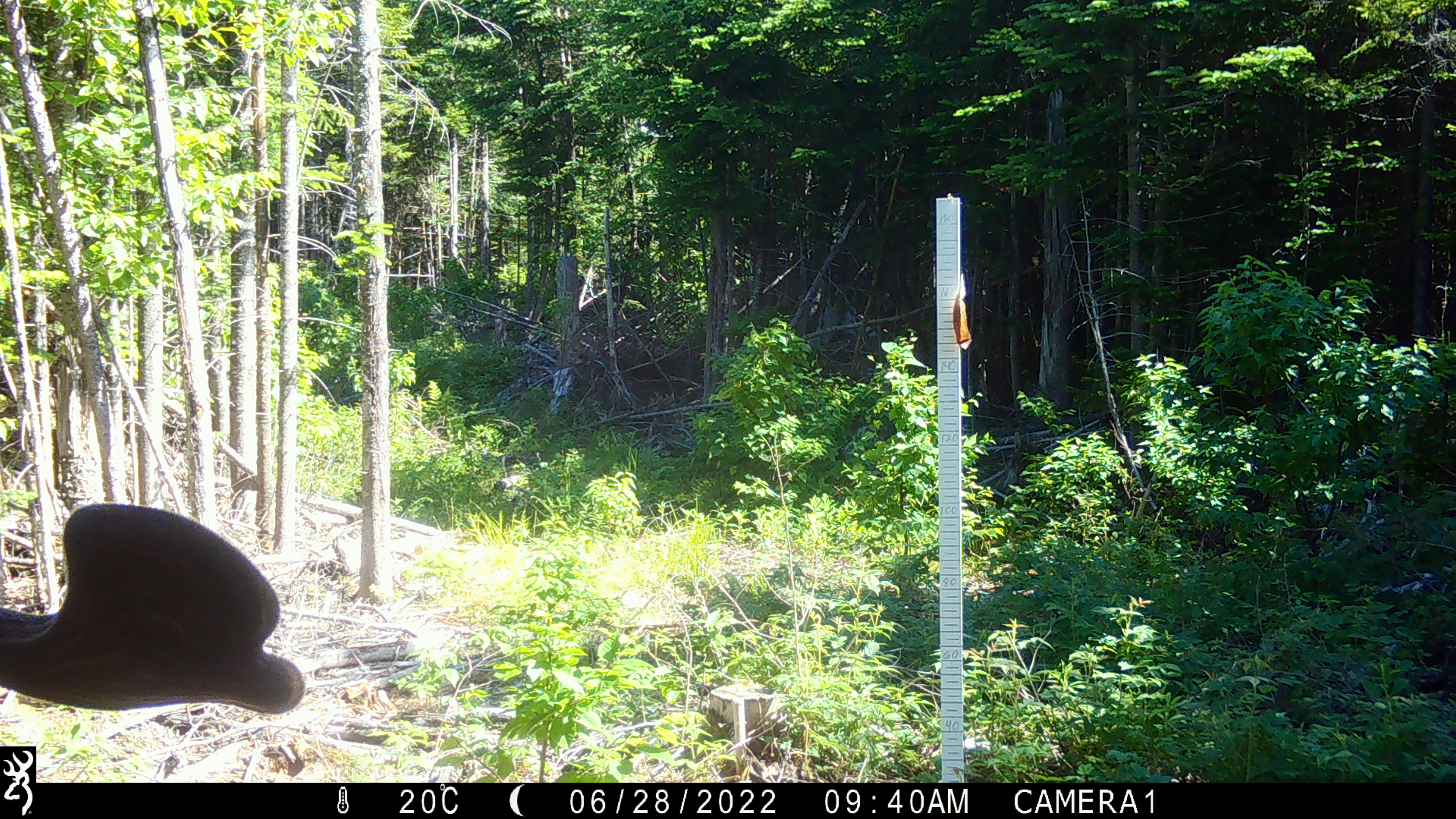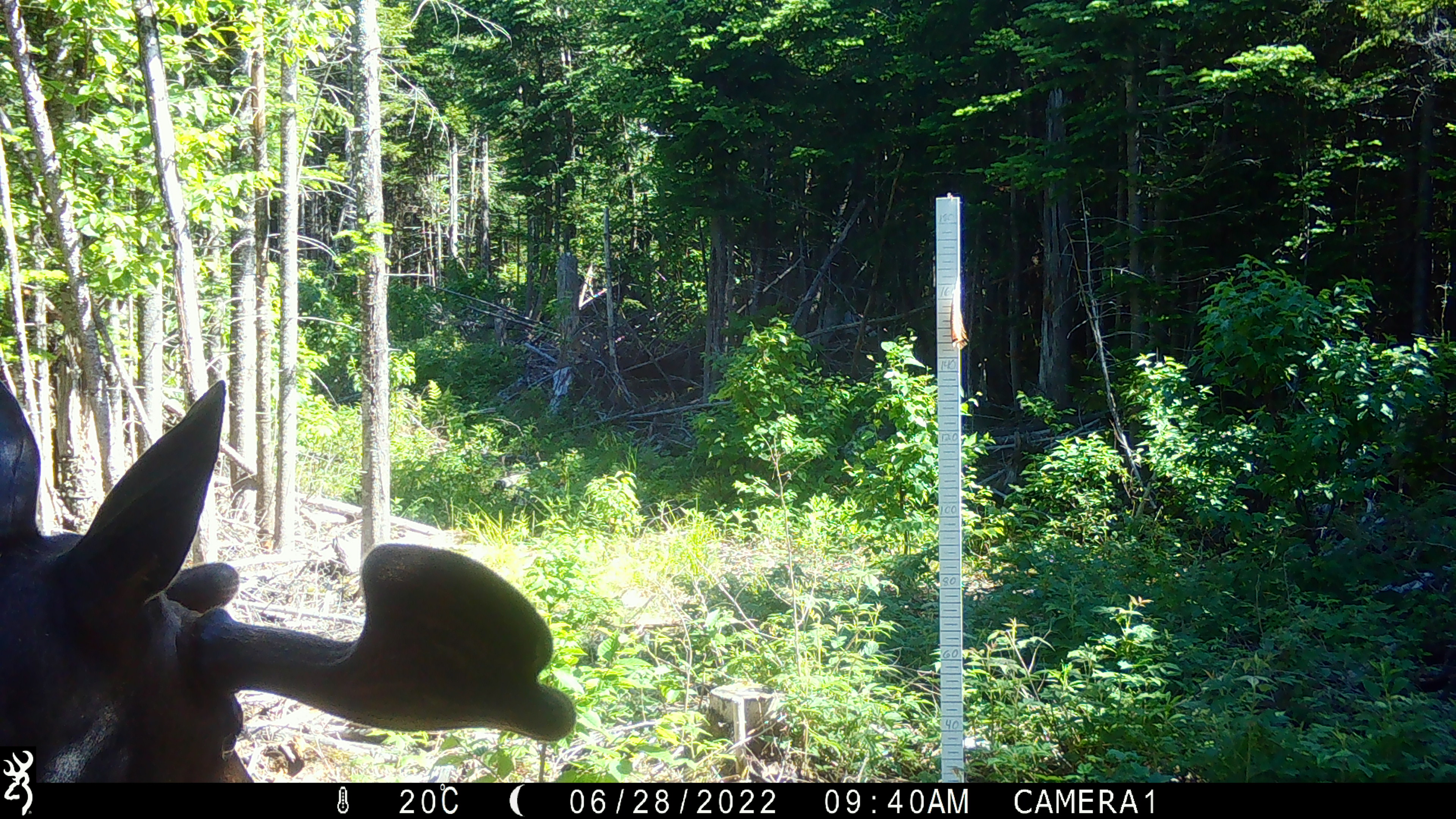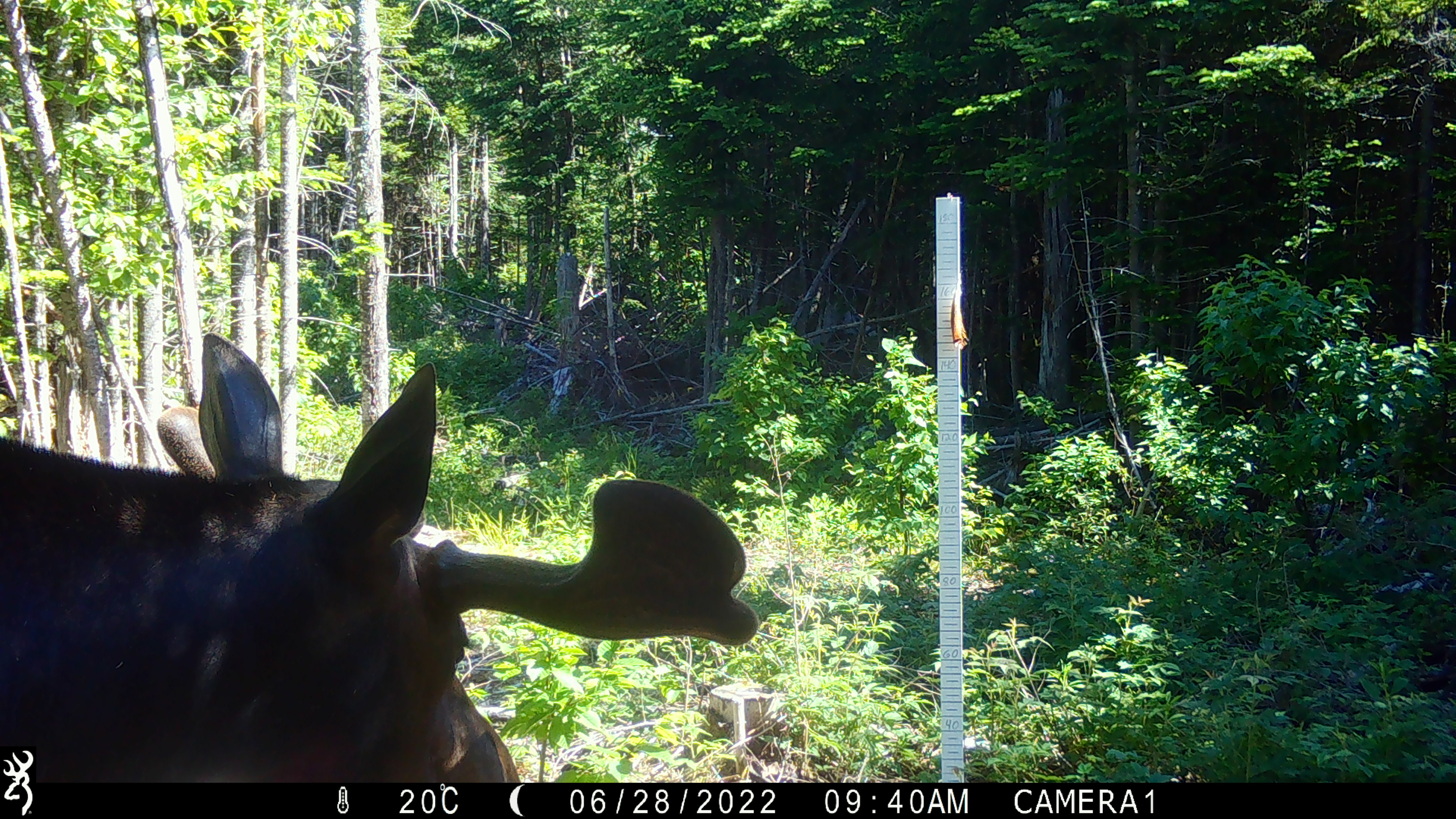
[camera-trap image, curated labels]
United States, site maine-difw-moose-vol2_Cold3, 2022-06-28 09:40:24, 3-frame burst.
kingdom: Animalia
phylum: Chordata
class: Mammalia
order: Artiodactyla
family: Cervidae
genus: Alces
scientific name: Alces alces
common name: moose